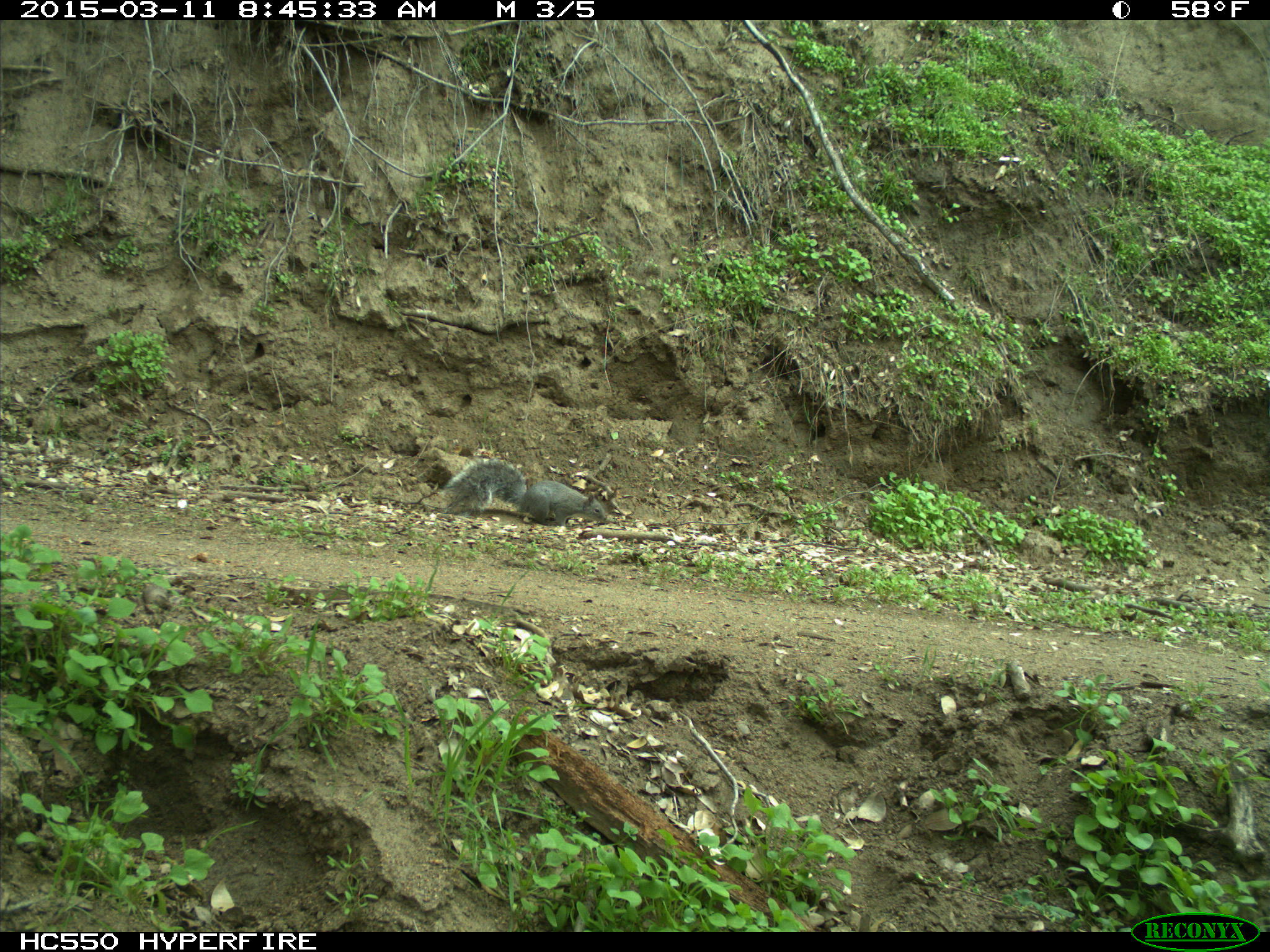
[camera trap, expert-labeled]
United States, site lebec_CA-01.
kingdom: Animalia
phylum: Chordata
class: Mammalia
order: Rodentia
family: Sciuridae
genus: Sciurus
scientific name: Sciurus carolinensis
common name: eastern gray squirrel